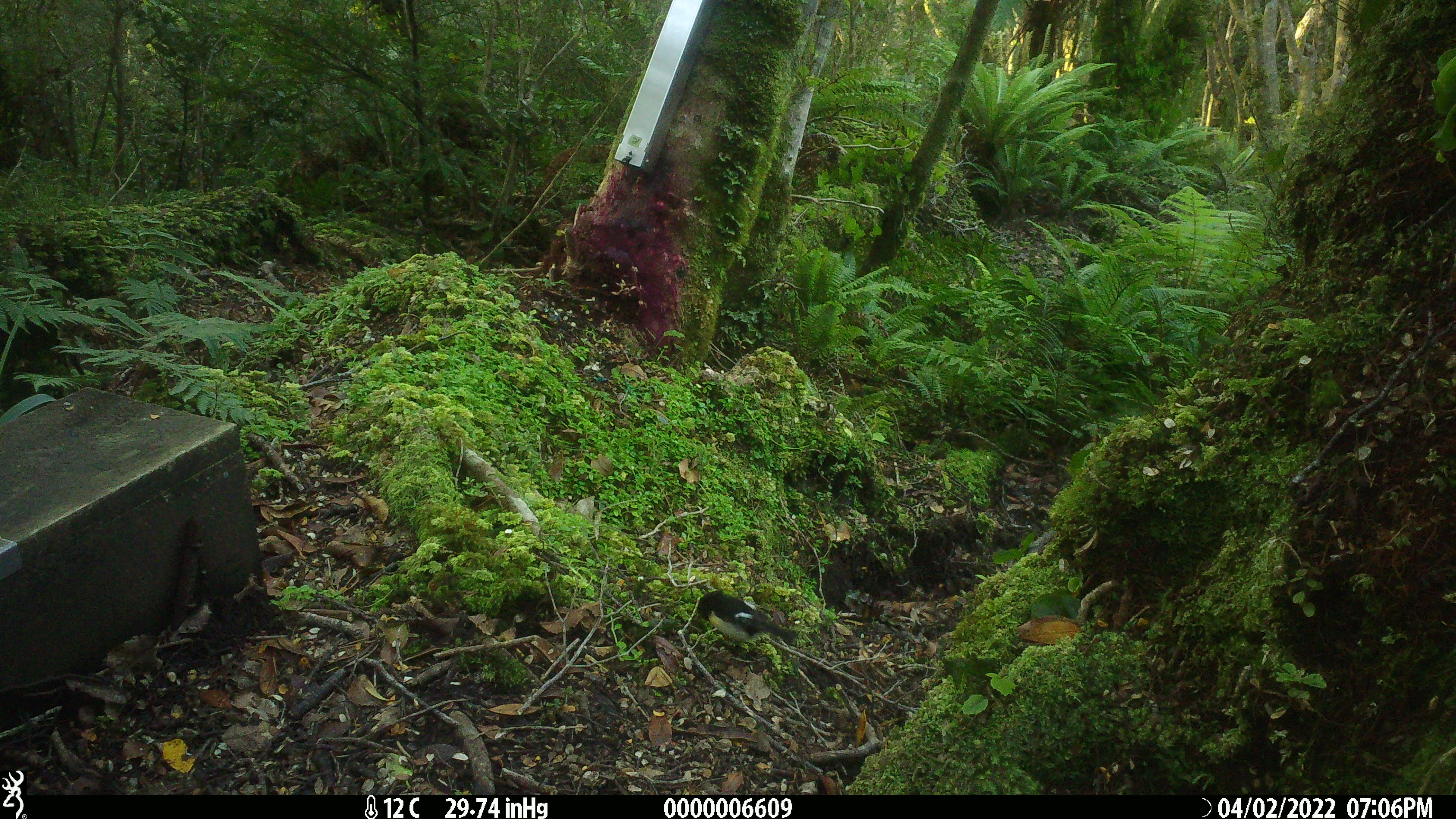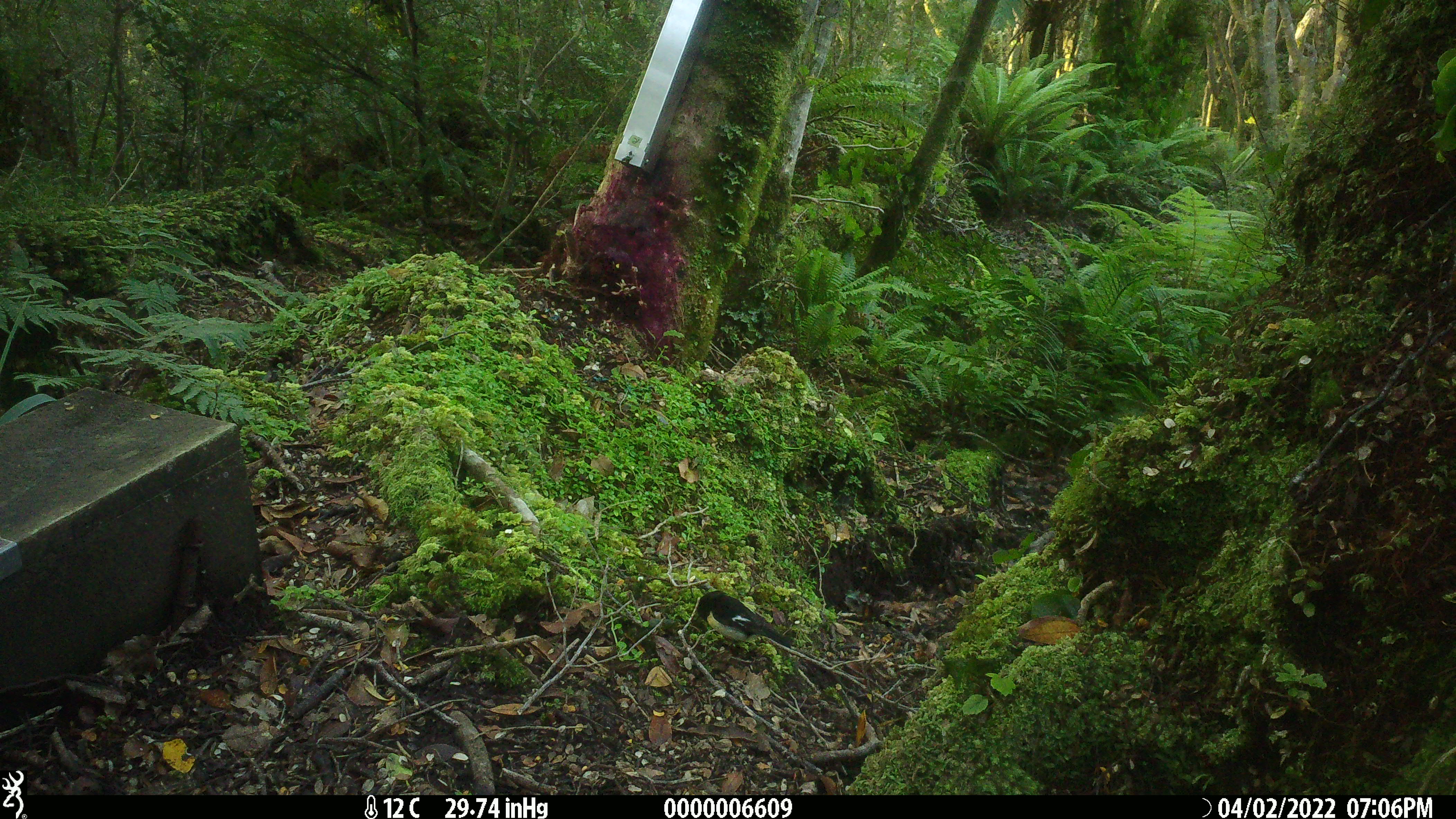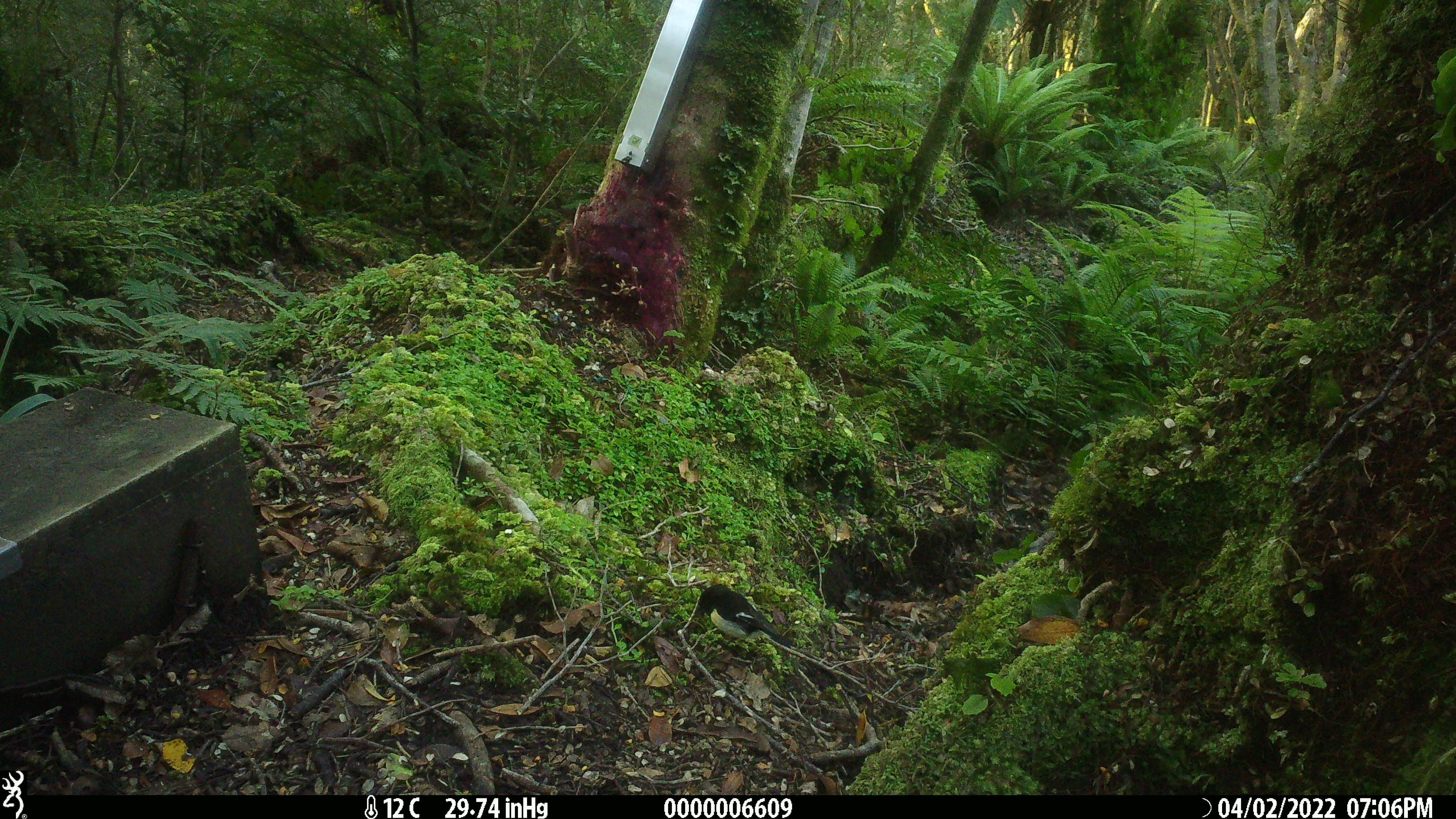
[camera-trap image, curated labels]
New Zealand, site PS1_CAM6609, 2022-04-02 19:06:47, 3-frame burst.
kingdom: Animalia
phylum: Chordata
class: Aves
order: Passeriformes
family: Petroicidae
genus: Petroica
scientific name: Petroica macrocephala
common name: tomtit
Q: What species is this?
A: Tomtit (Petroica macrocephala).